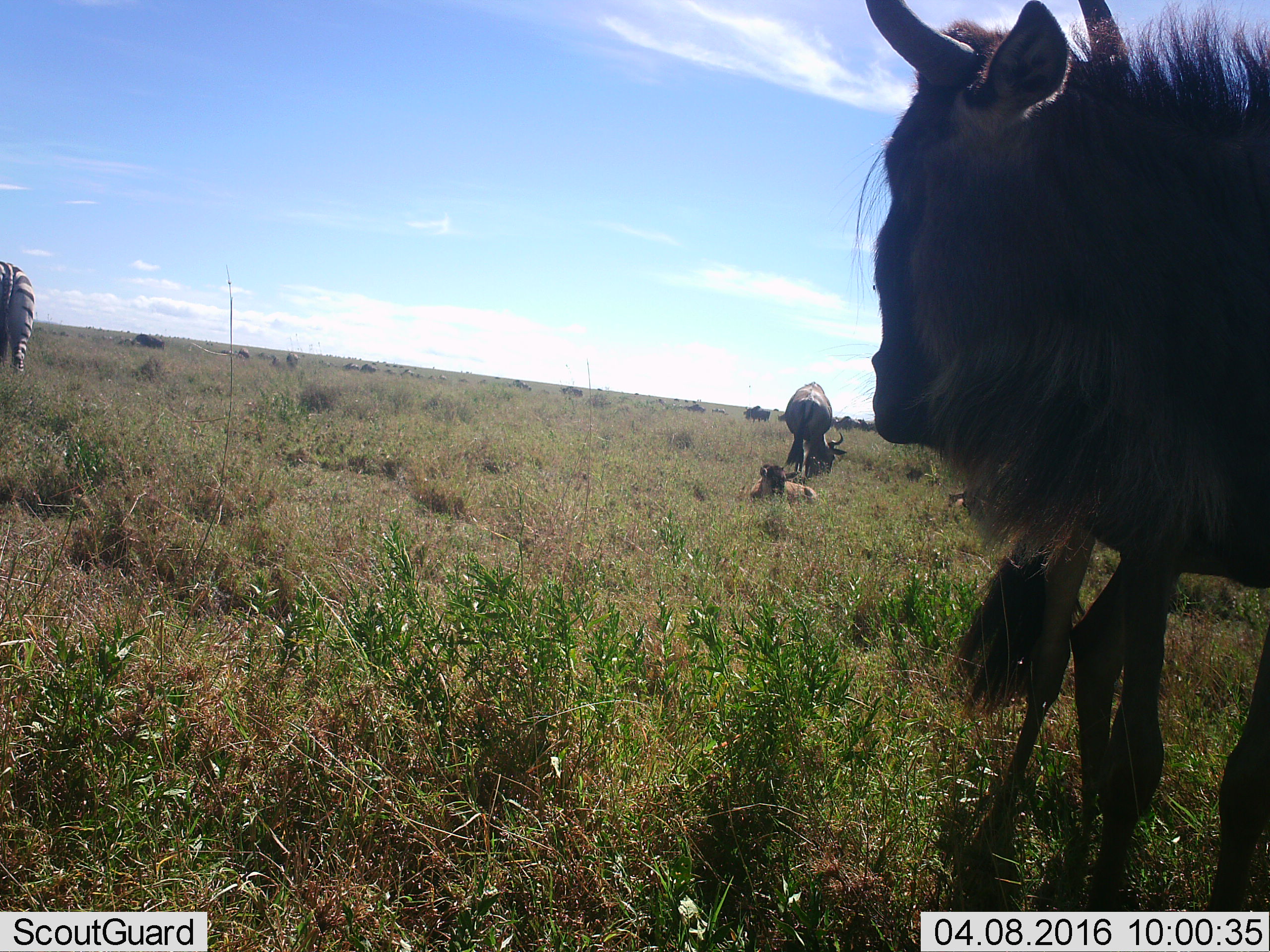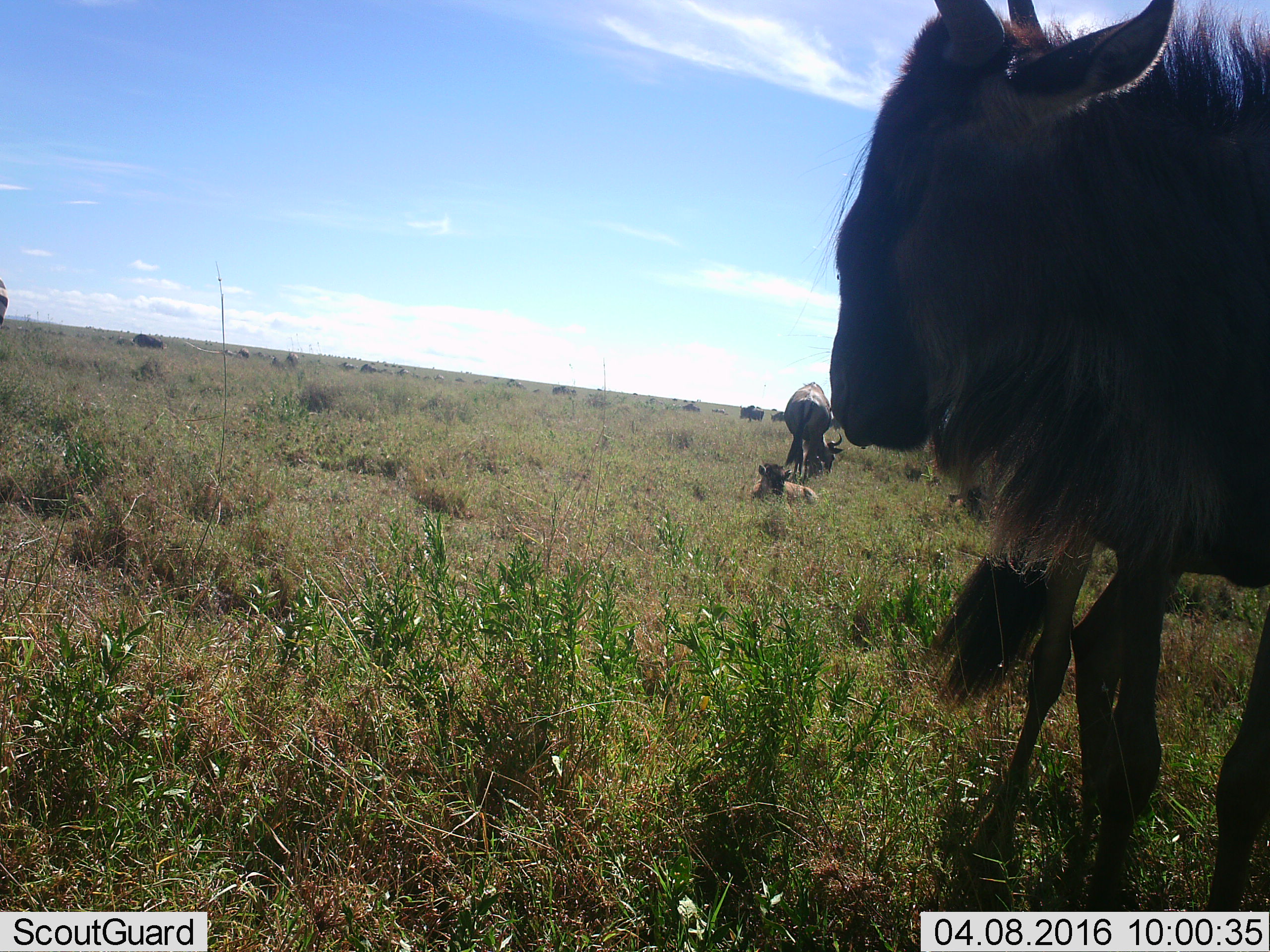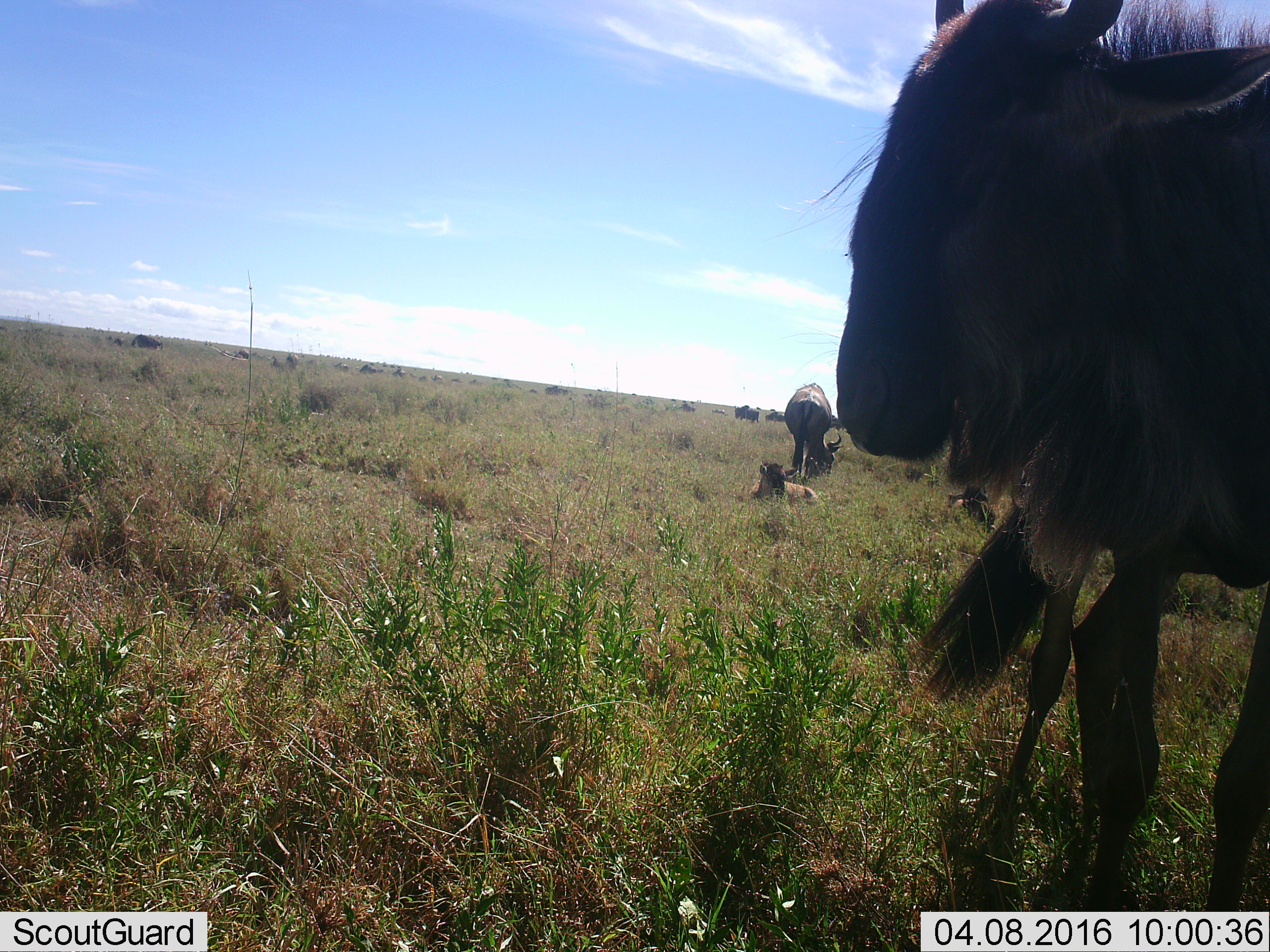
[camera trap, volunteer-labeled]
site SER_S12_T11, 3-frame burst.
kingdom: Animalia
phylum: Chordata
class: Mammalia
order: Artiodactyla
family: Bovidae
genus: Connochaetes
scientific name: Connochaetes taurinus taurinus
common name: blue wildebeest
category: wildebeestblue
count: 11-50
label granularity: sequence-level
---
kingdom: Animalia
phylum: Chordata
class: Mammalia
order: Perissodactyla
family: Equidae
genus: Equus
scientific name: Equus quagga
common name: plains zebra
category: zebraplains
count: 1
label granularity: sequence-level